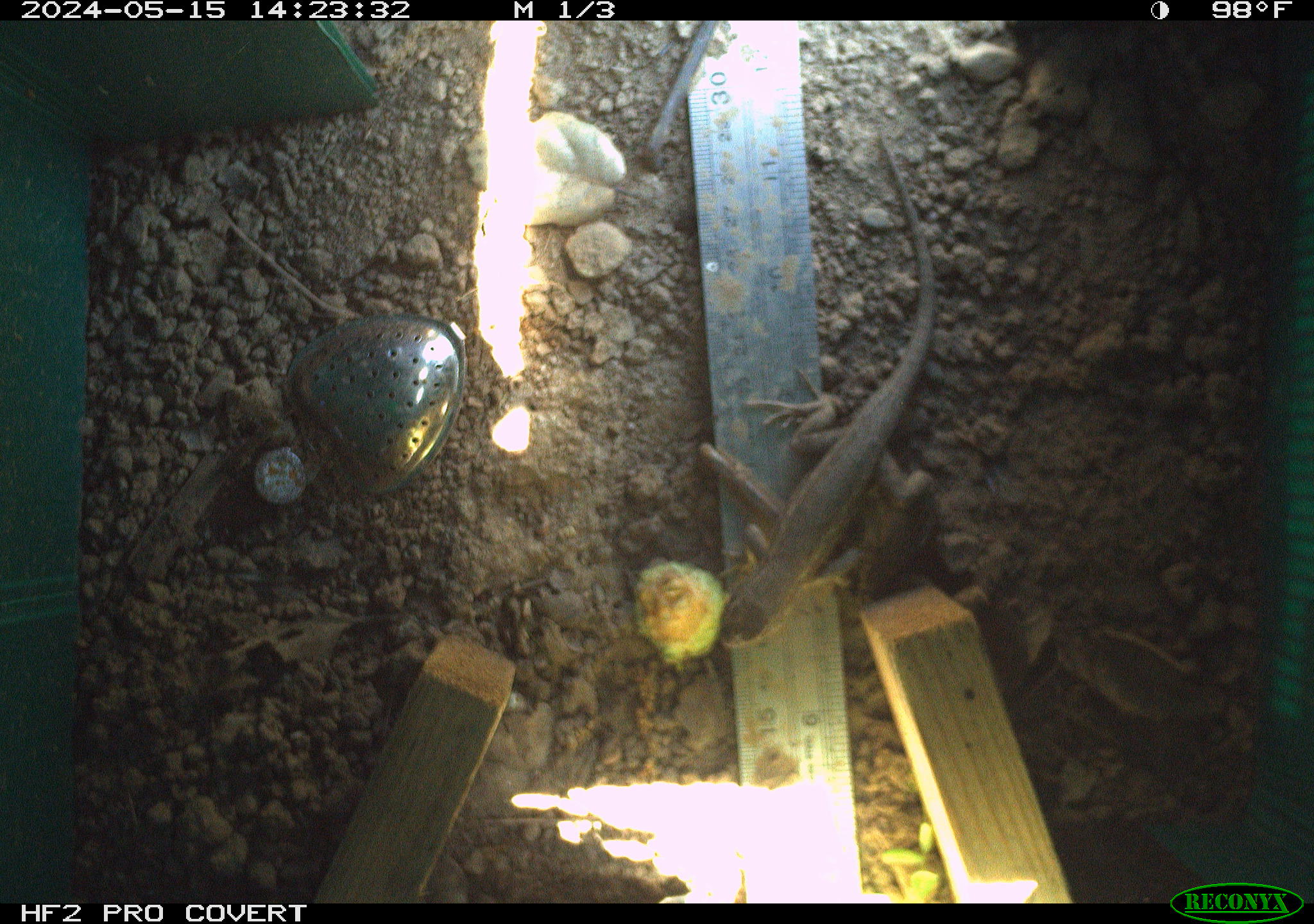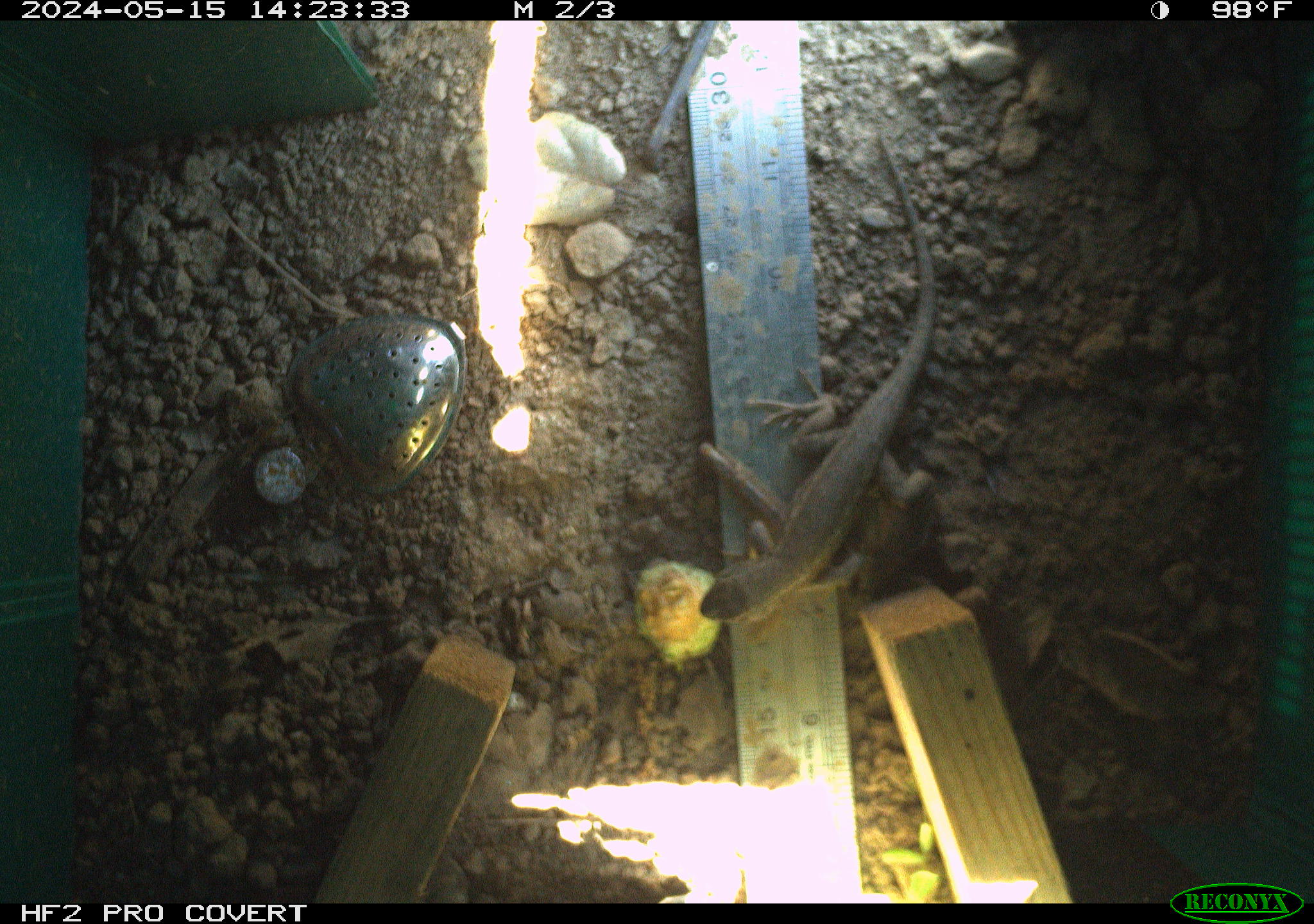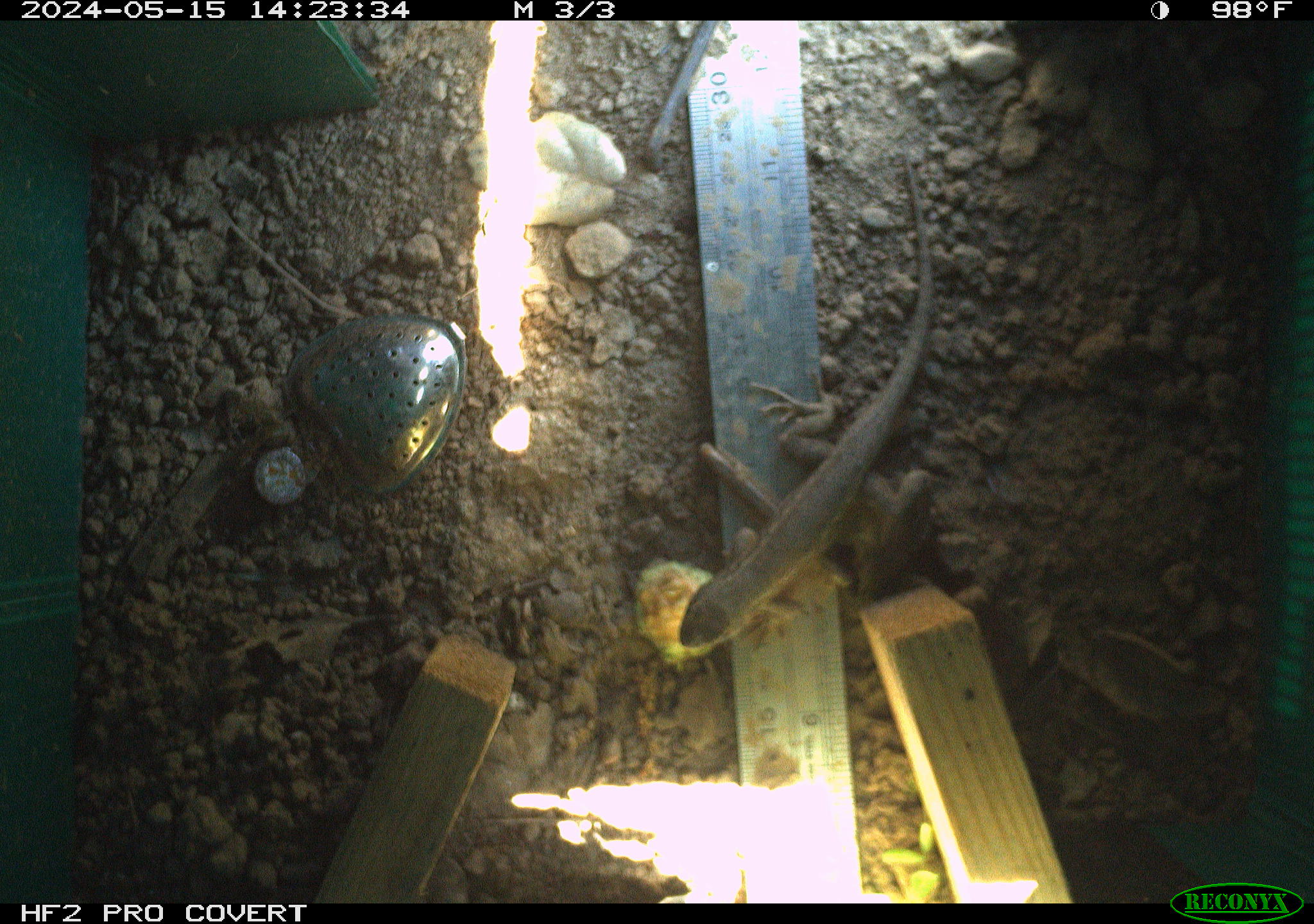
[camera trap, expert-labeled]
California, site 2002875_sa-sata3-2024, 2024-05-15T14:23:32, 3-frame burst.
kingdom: Animalia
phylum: Chordata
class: Reptilia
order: Squamata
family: Phrynosomatidae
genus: Sceloporus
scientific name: Sceloporus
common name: spiny lizards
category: sceloporus species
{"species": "sceloporus species (spiny lizards) (Sceloporus)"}